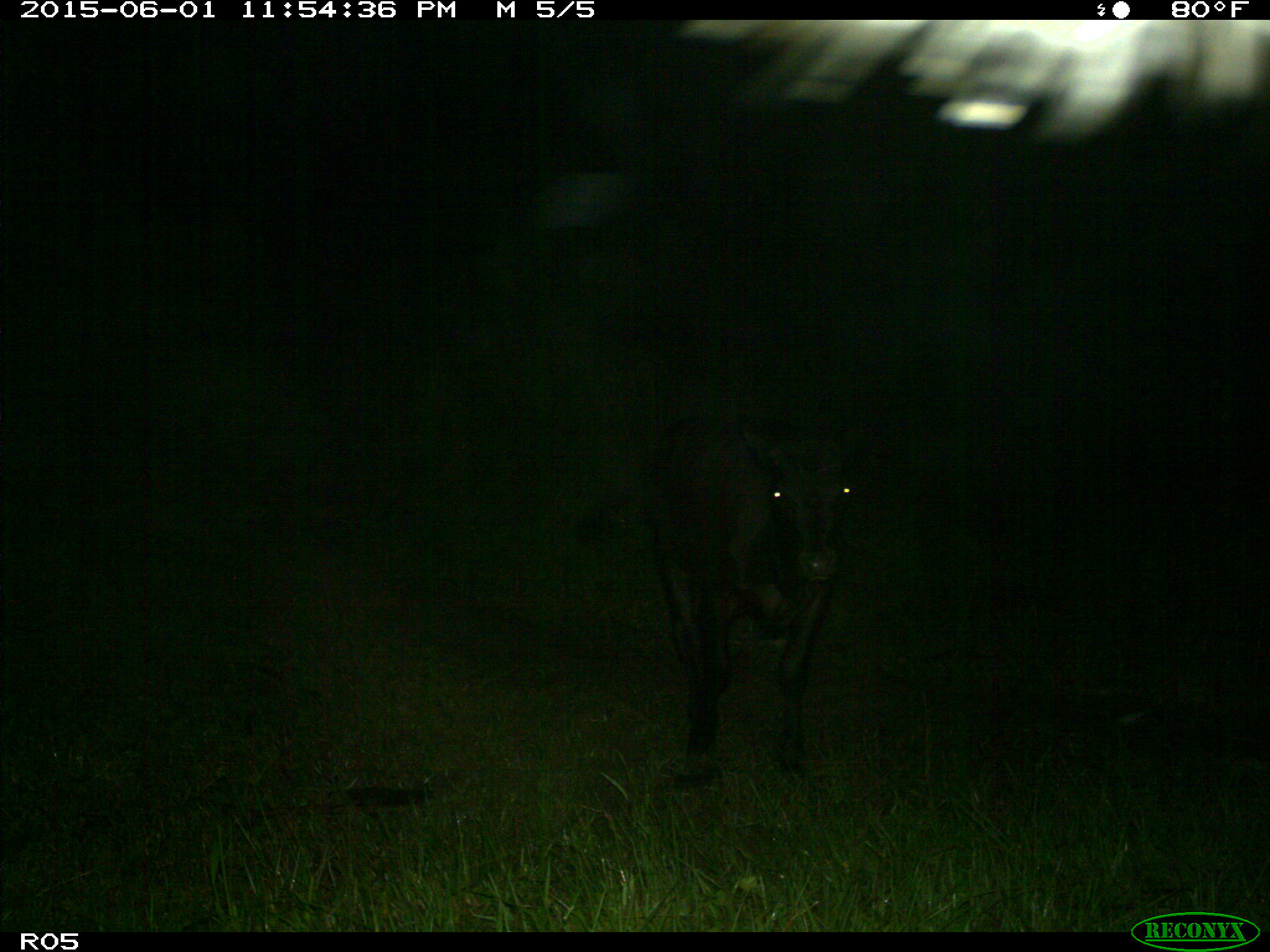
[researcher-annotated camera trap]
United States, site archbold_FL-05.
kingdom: Animalia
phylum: Chordata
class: Mammalia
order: Artiodactyla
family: Bovidae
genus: Bos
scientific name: Bos taurus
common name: domestic cow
Bos taurus (domestic cow).